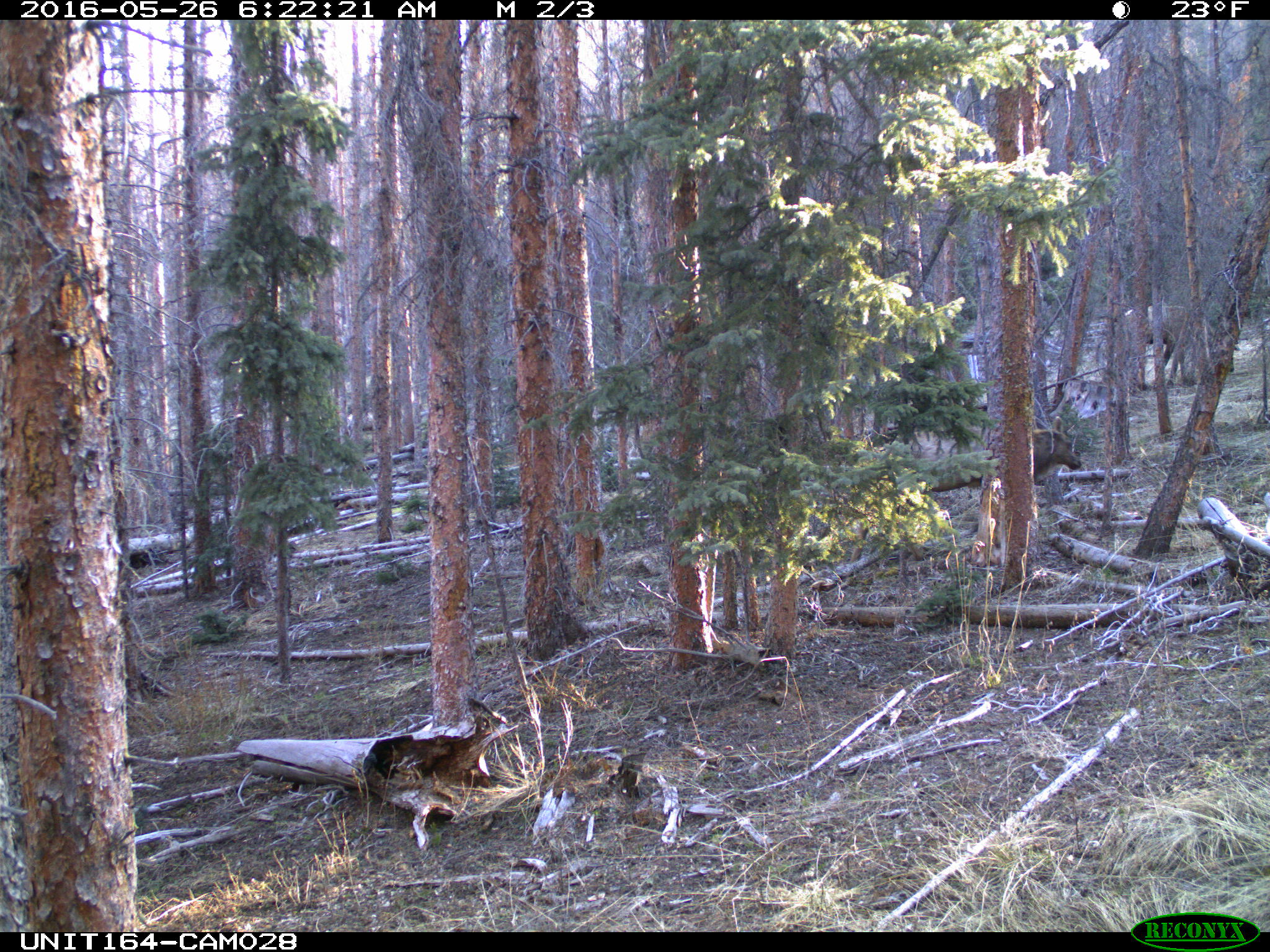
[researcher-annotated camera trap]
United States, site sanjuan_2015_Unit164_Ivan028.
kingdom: Animalia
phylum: Chordata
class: Mammalia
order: Artiodactyla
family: Cervidae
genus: Cervus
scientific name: Cervus elaphus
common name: red deer